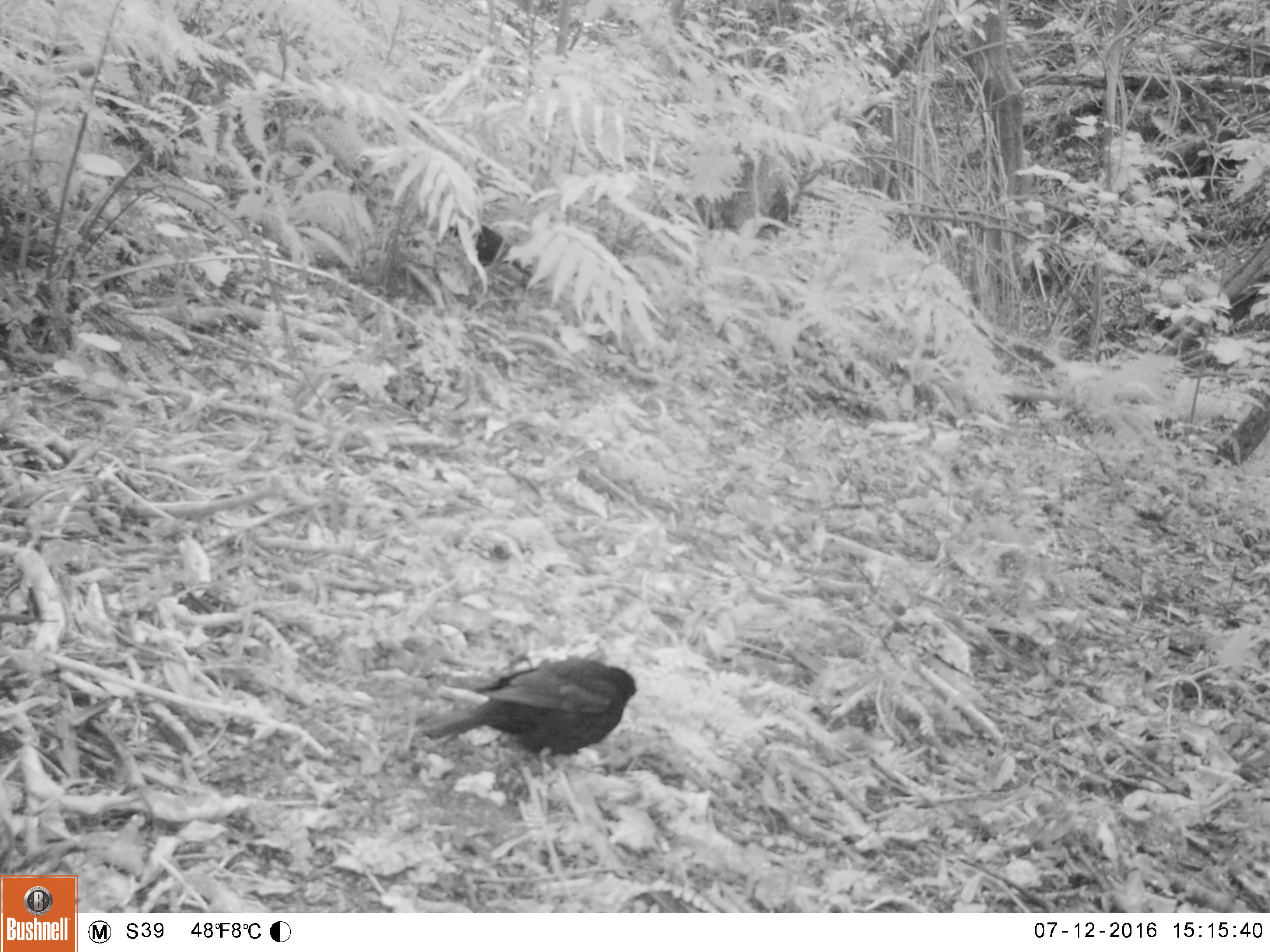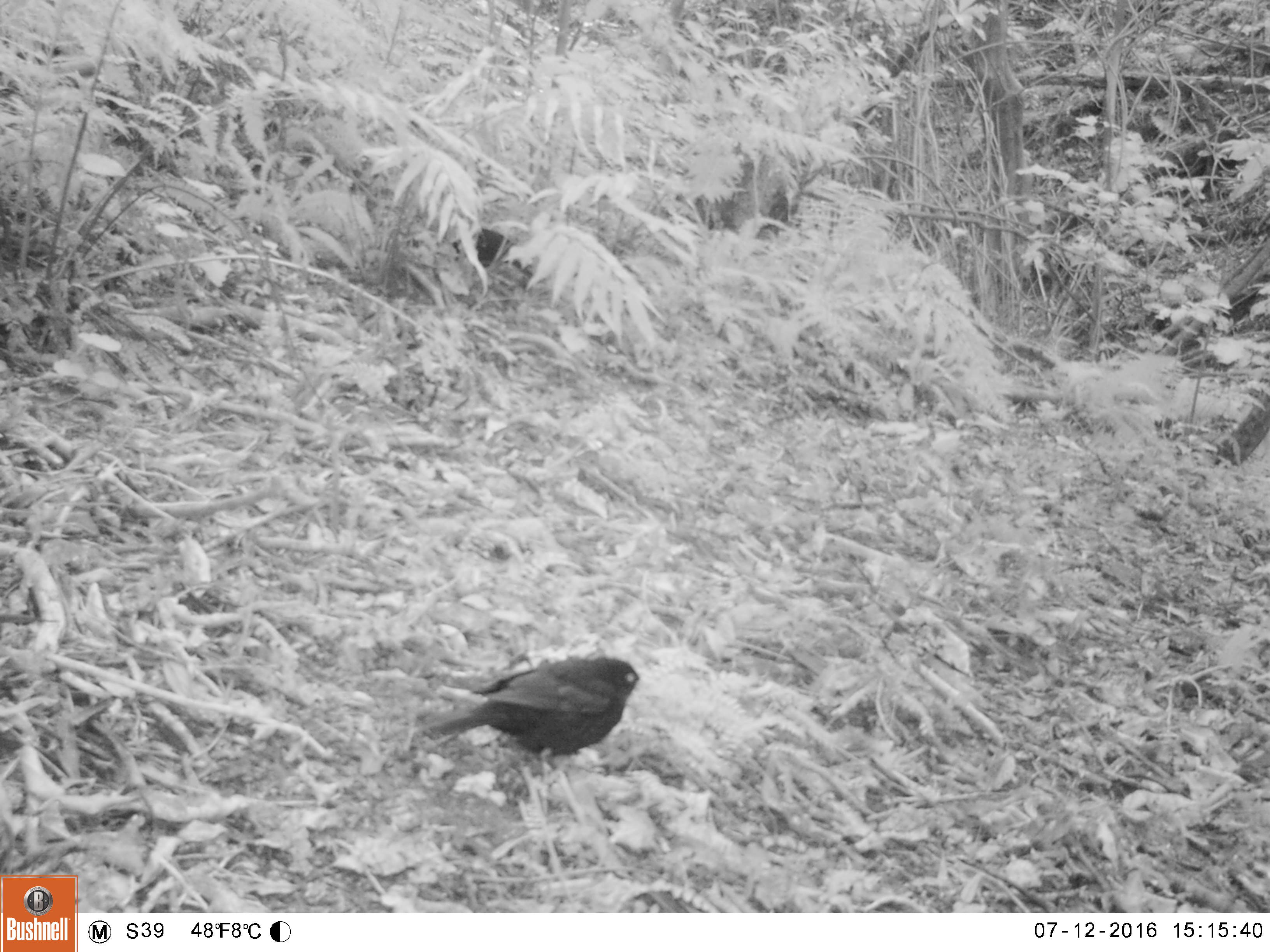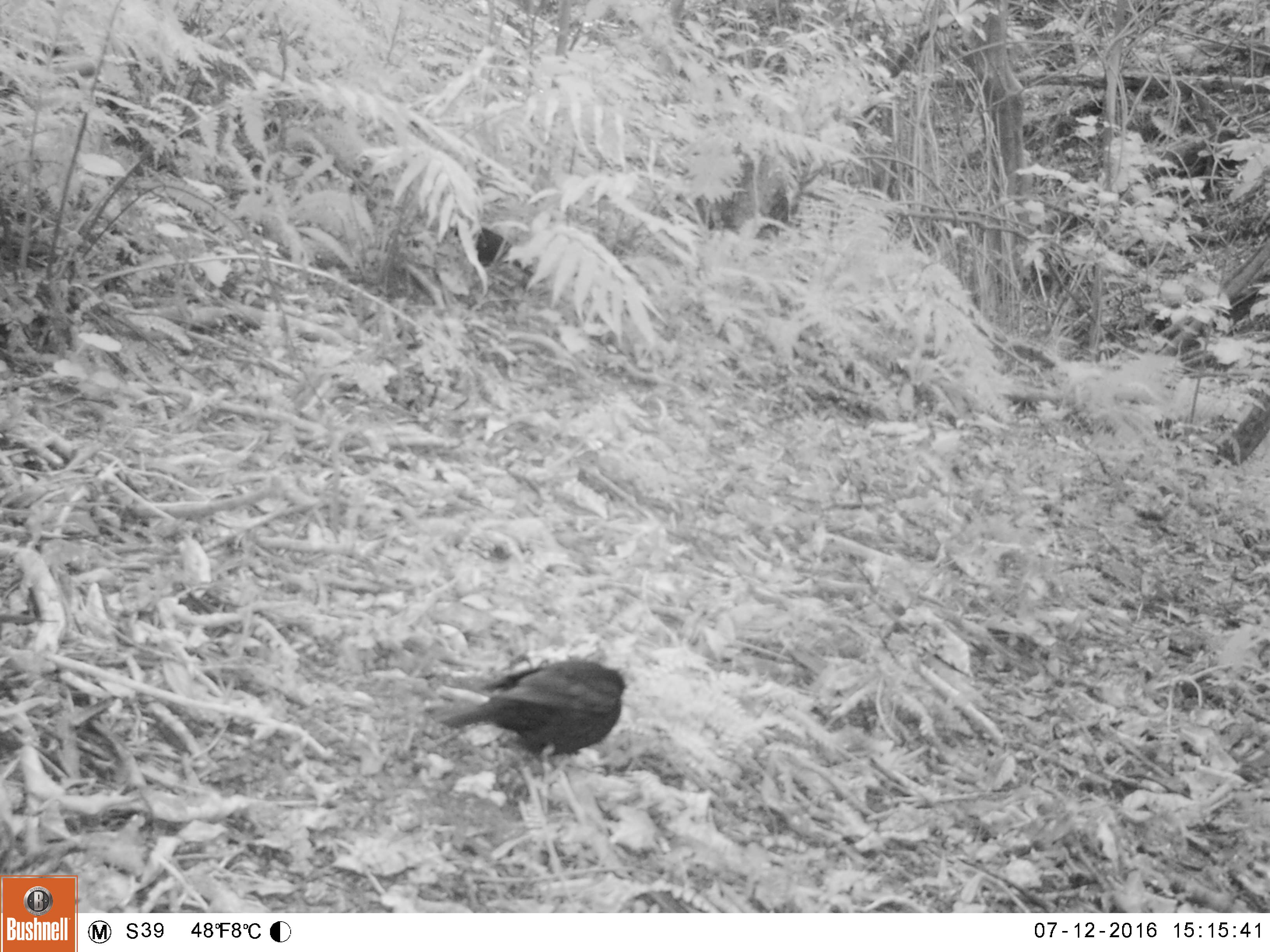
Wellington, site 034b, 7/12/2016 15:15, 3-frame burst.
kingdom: Animalia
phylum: Chordata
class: Aves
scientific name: Aves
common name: bird